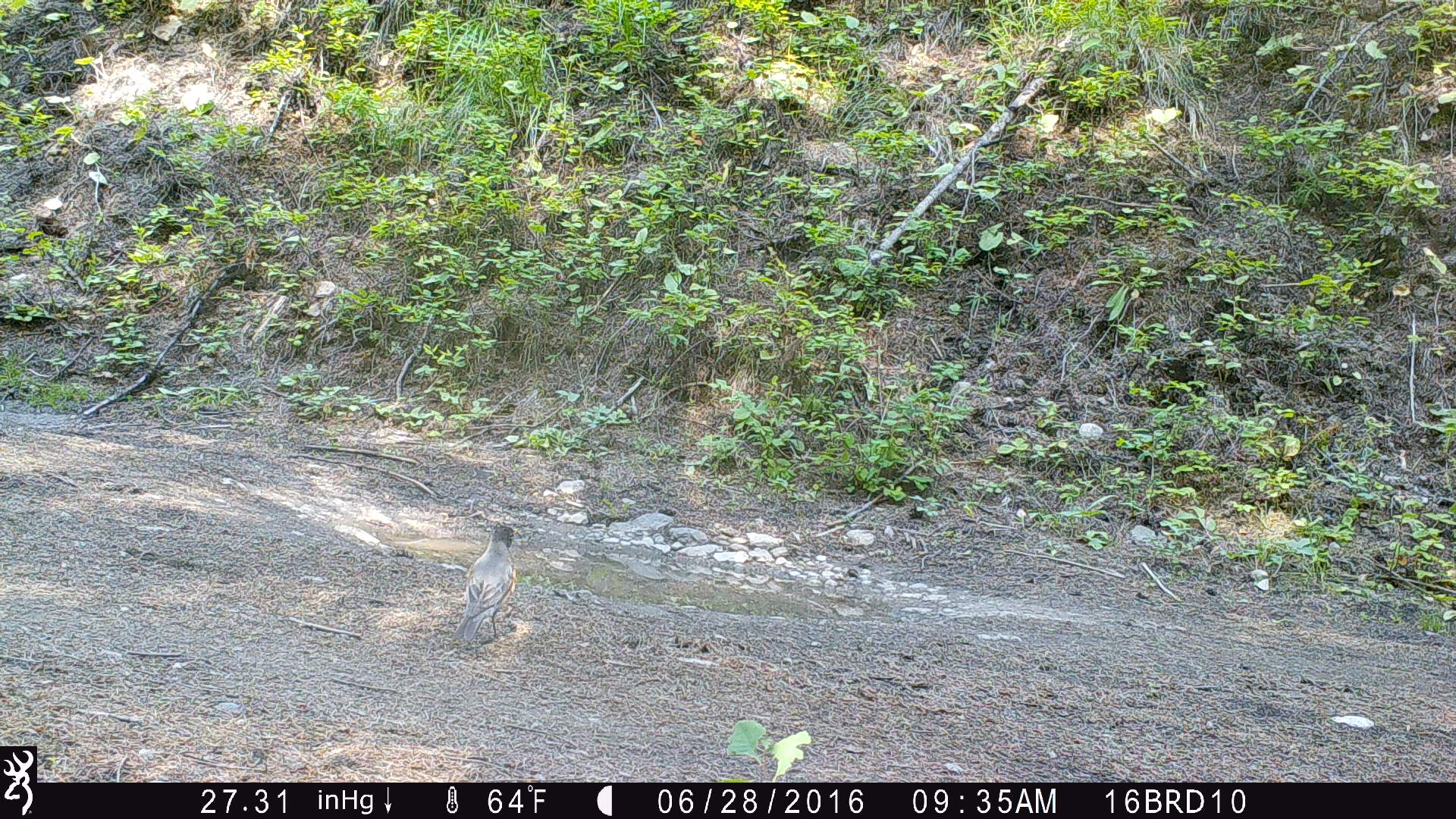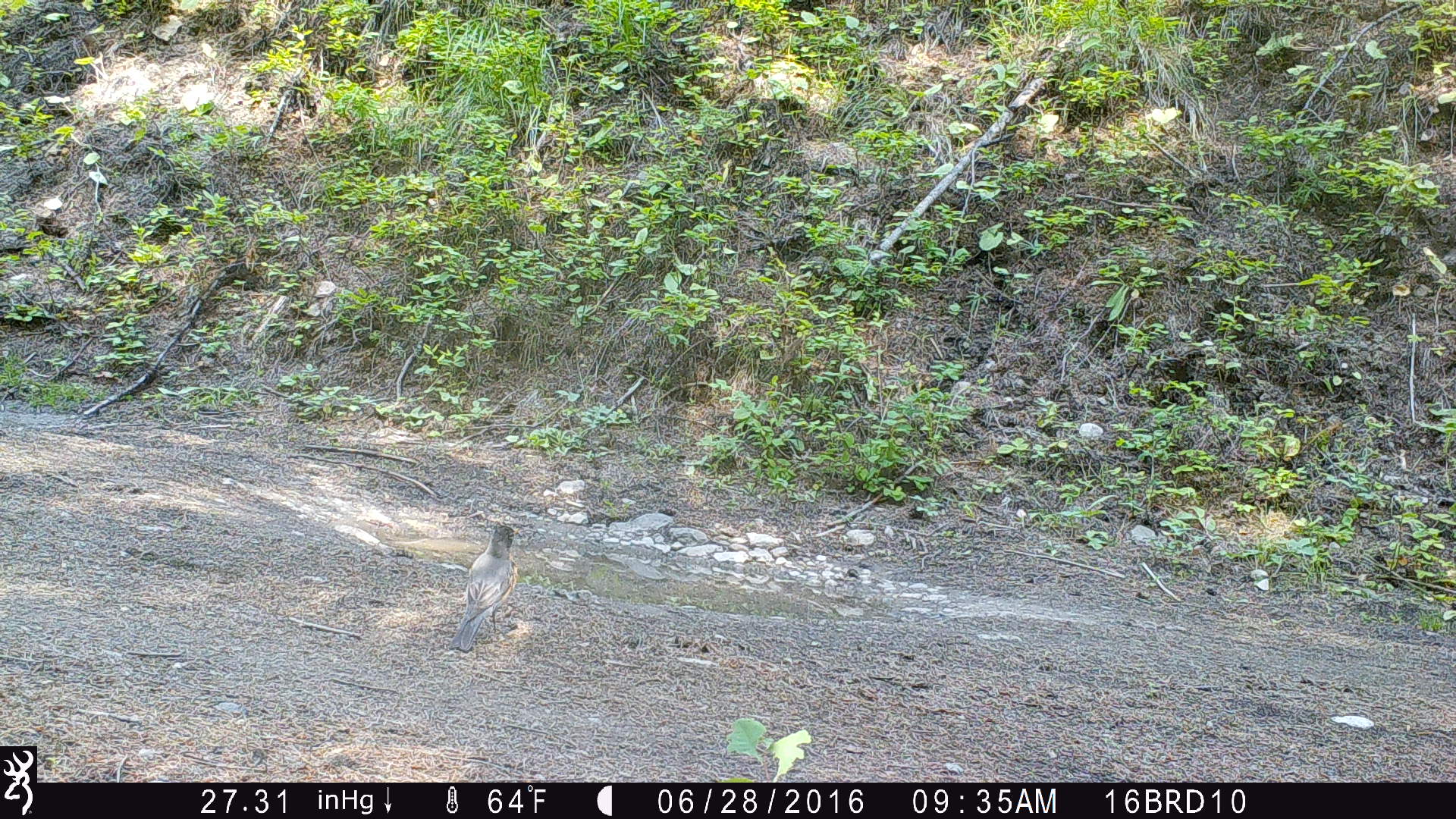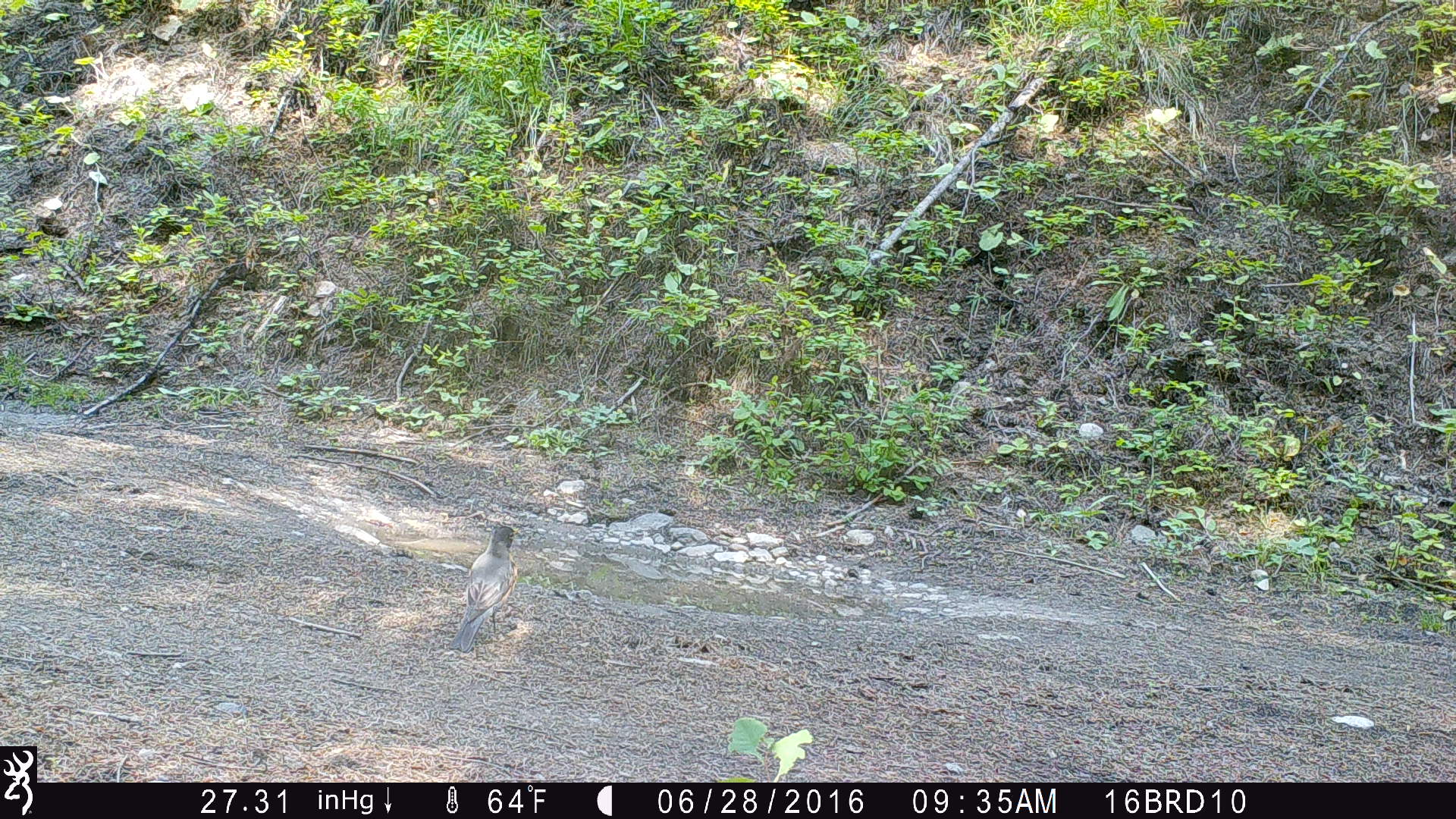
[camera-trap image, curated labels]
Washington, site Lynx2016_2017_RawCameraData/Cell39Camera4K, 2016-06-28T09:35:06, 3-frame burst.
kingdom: Animalia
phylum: Chordata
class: Aves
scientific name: Aves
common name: birds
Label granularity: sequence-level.